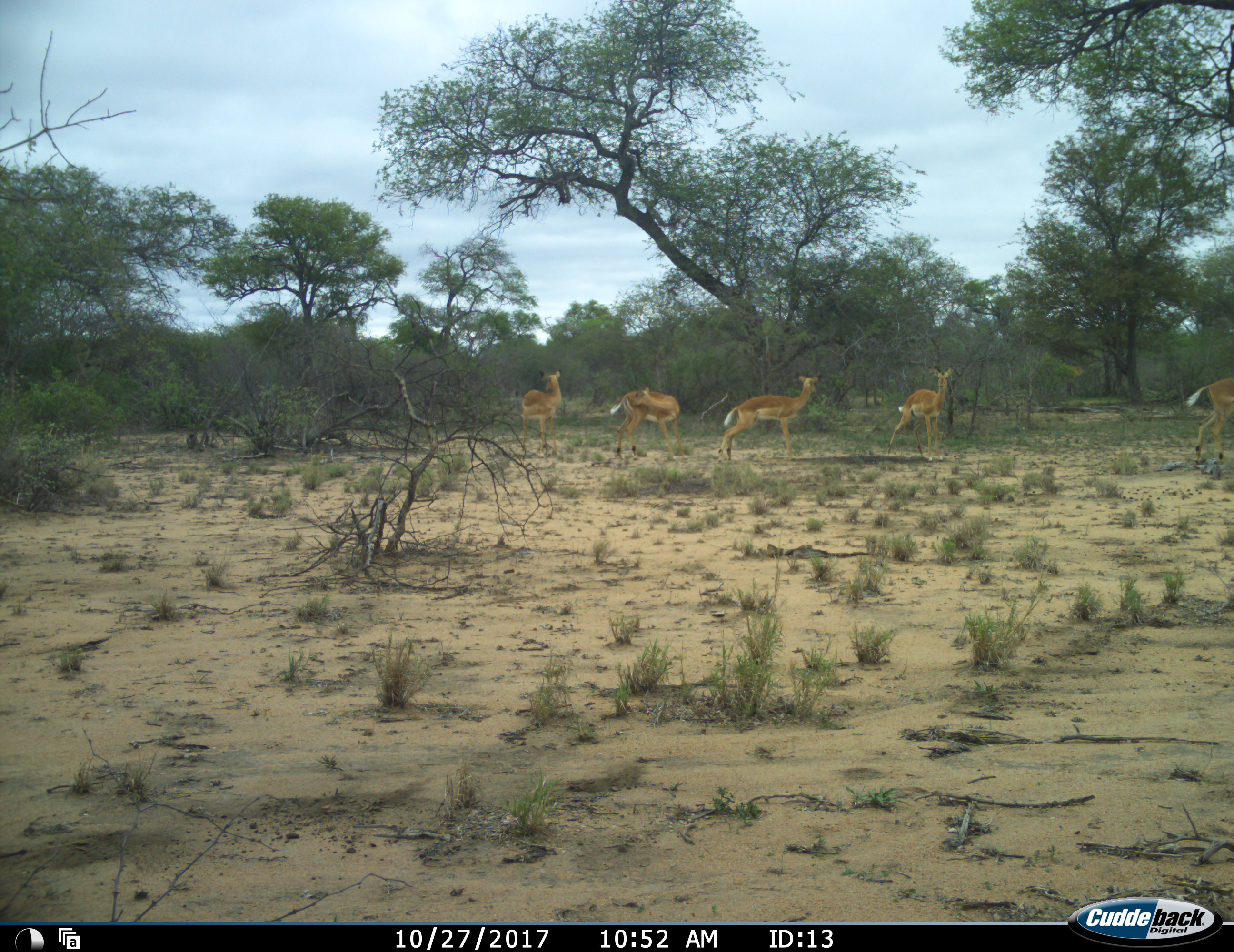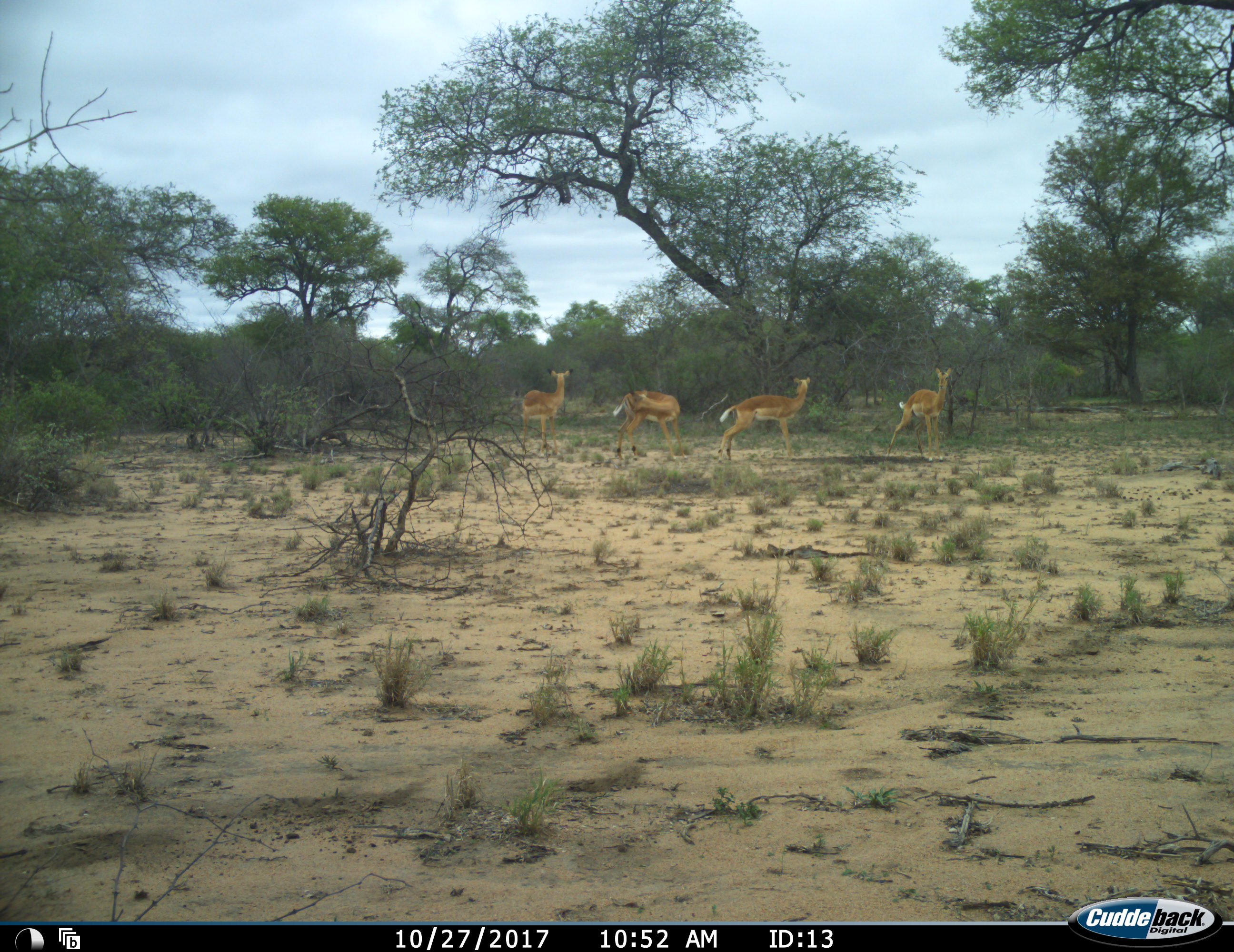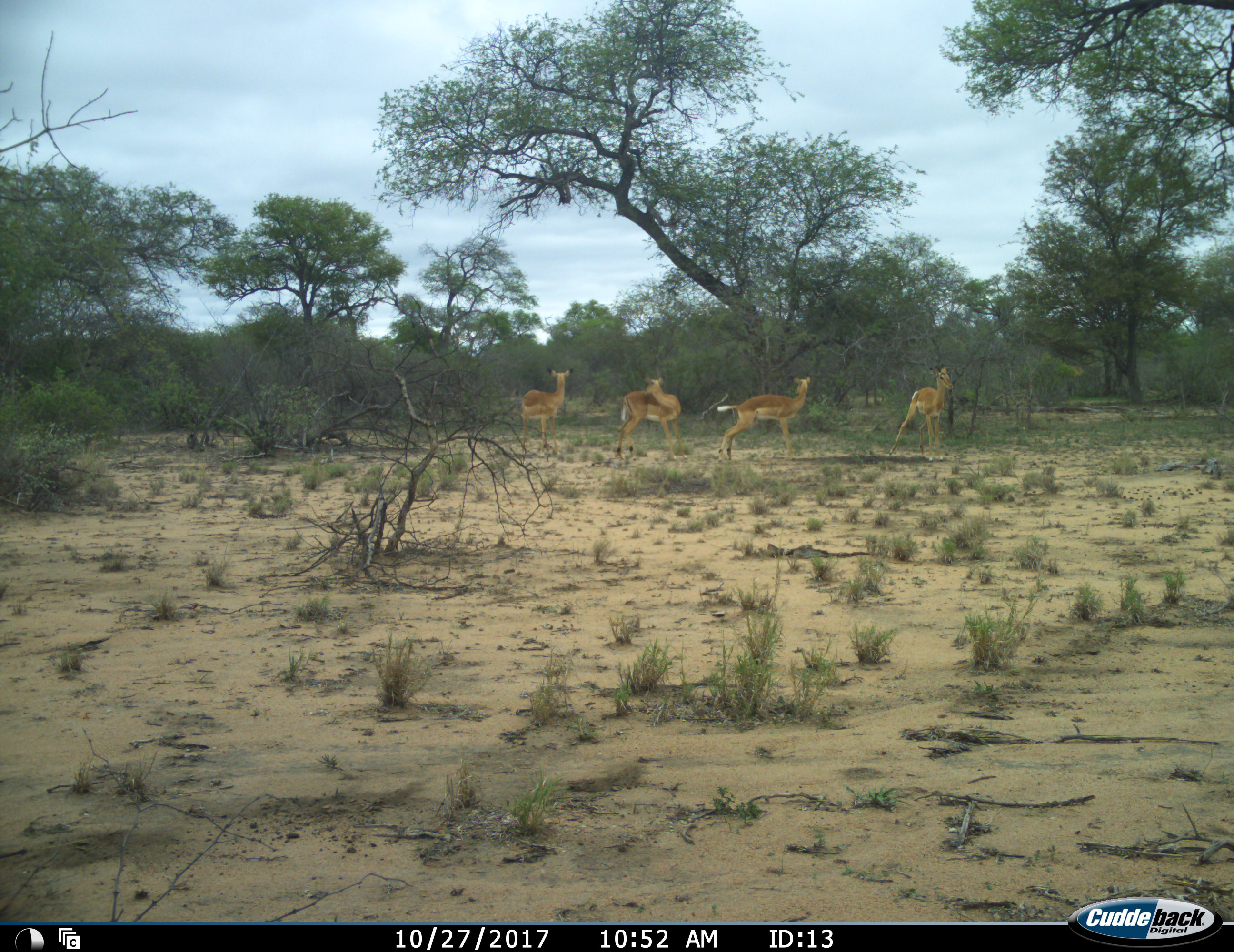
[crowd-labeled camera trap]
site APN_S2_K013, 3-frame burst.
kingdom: Animalia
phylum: Chordata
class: Mammalia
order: Artiodactyla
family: Bovidae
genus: Aepyceros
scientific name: Aepyceros melampus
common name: impala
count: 5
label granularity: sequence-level